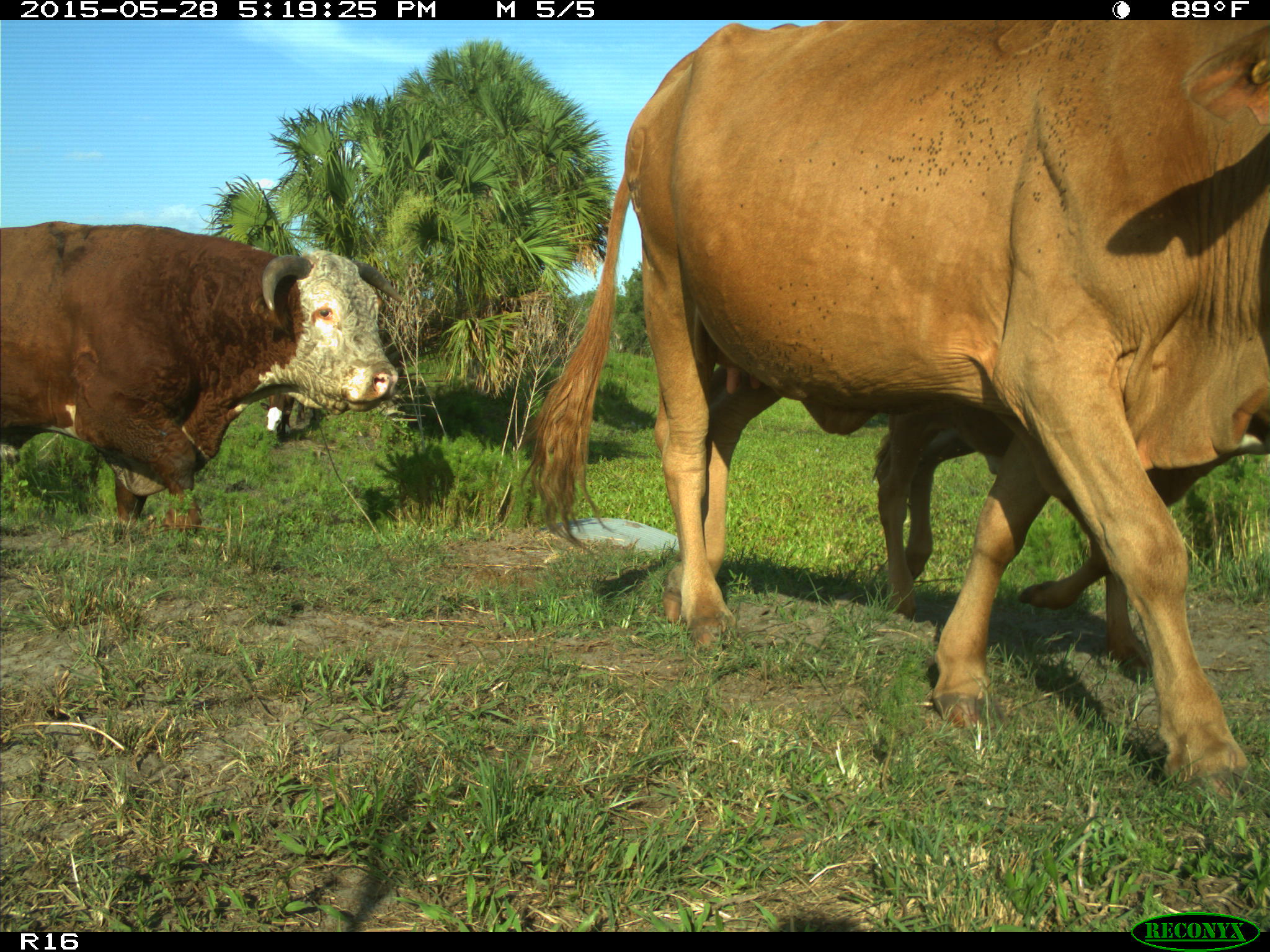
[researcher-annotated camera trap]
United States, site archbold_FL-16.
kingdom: Animalia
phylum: Chordata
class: Mammalia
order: Artiodactyla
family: Bovidae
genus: Bos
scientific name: Bos taurus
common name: domestic cow